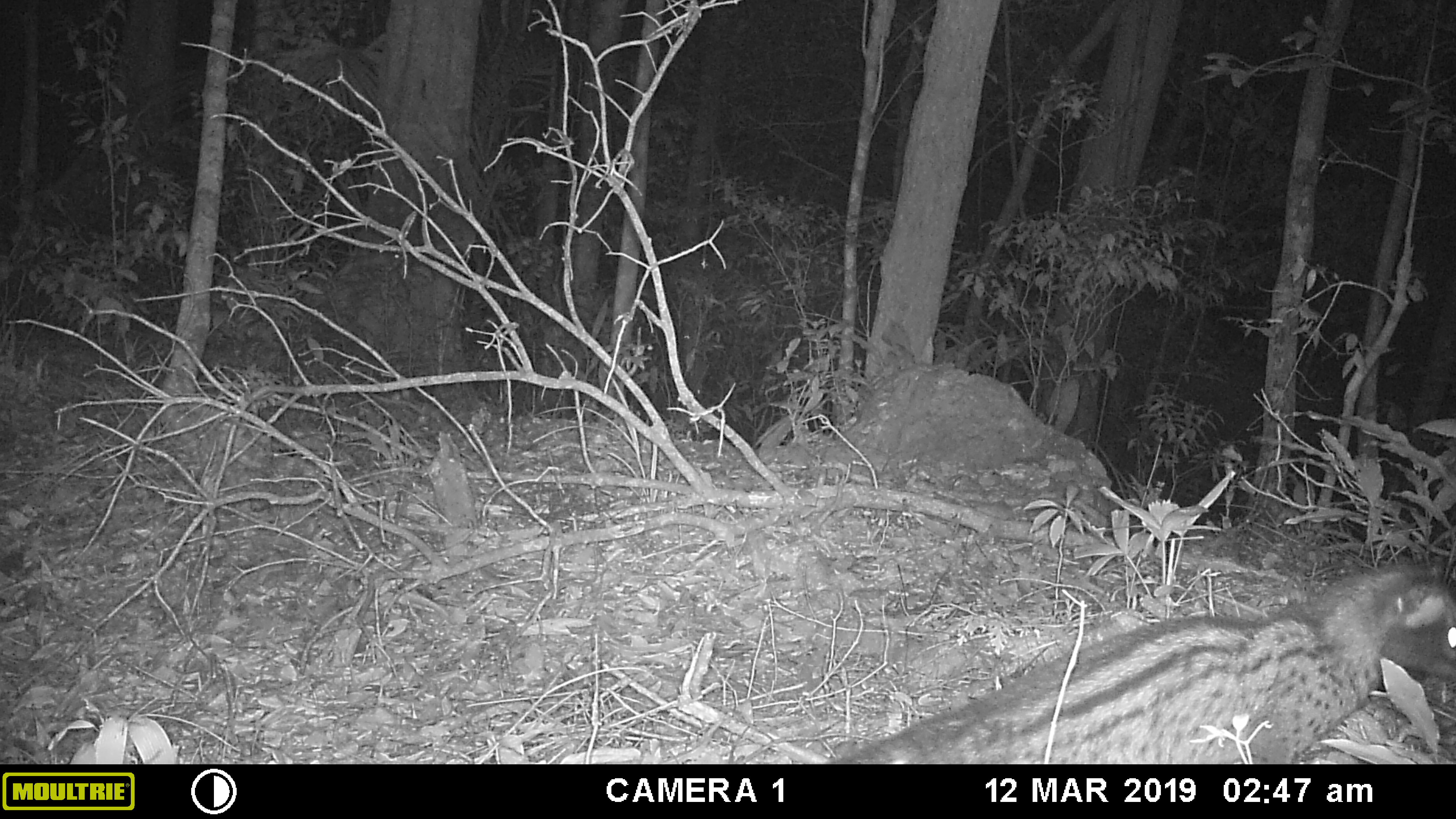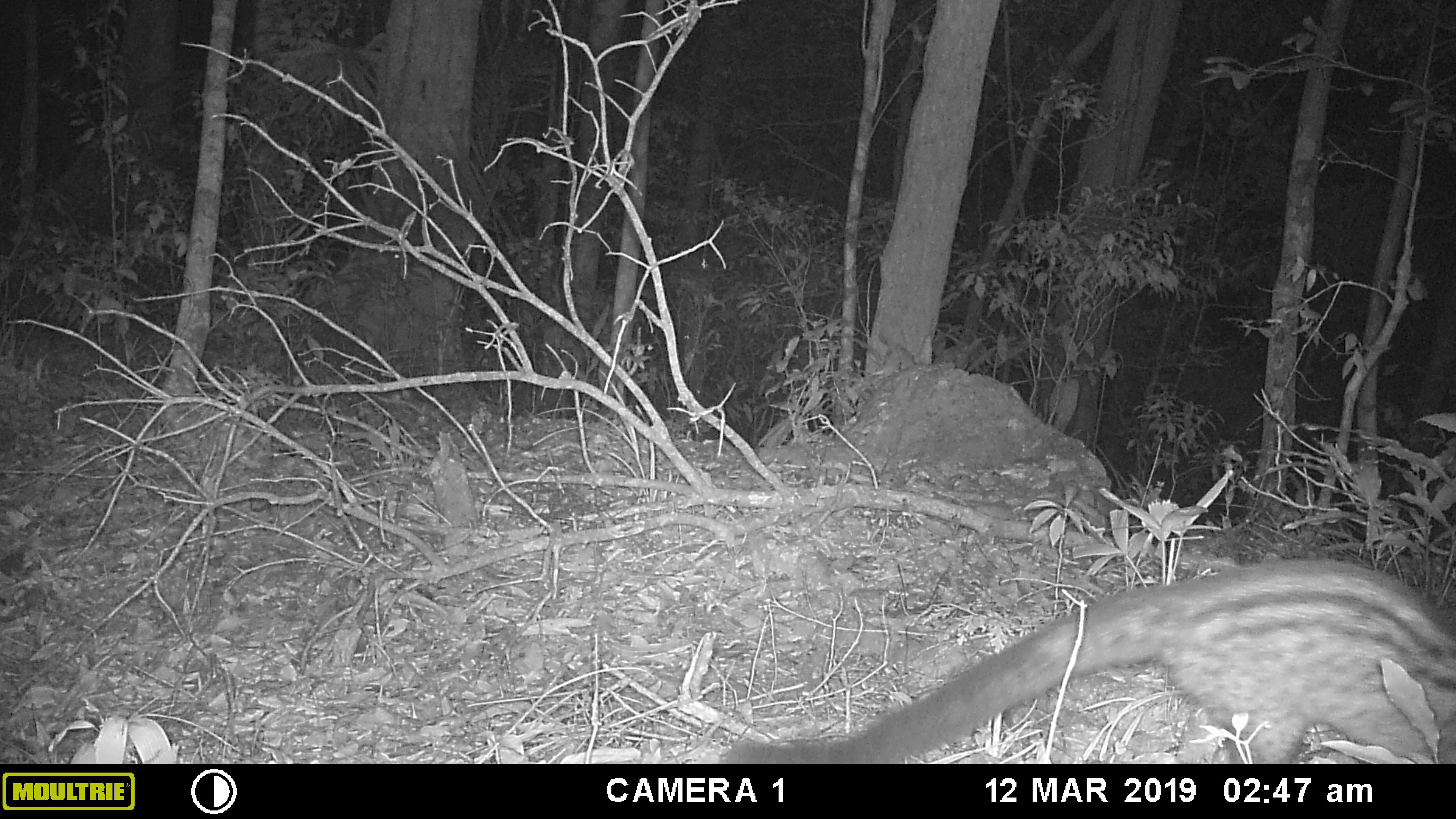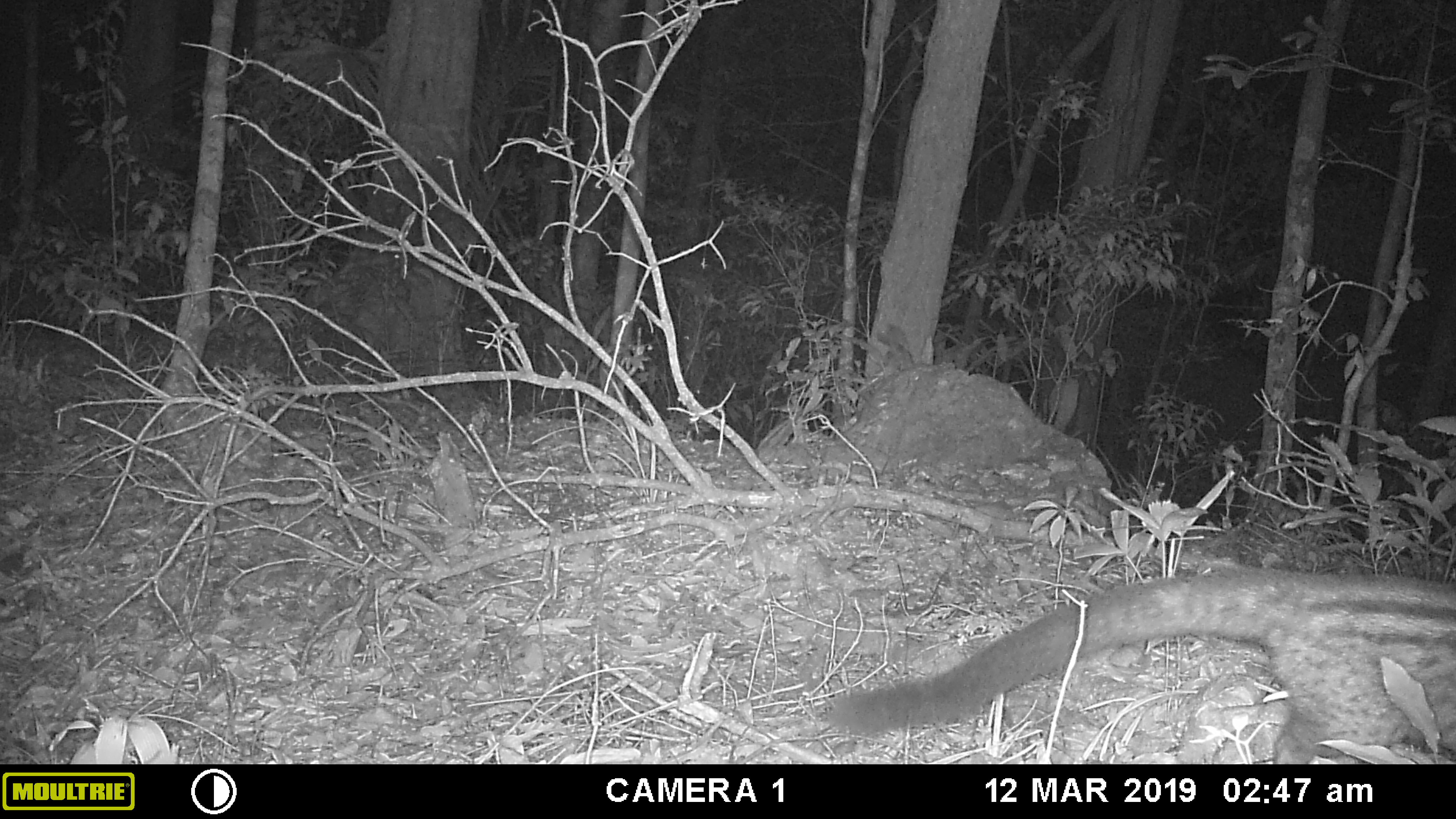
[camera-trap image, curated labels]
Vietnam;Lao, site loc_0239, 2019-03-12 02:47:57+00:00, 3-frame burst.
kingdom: Animalia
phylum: Chordata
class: Mammalia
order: Carnivora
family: Viverridae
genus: Paradoxurus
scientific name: Paradoxurus hermaphroditus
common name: common palm civet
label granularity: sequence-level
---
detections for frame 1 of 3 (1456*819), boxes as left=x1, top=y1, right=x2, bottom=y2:
common palm civet: left=824, top=556, right=1456, bottom=761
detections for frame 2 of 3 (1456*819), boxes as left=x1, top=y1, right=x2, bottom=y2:
common palm civet: left=720, top=556, right=1456, bottom=761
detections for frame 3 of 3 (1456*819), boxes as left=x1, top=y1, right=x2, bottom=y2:
common palm civet: left=820, top=567, right=1456, bottom=761